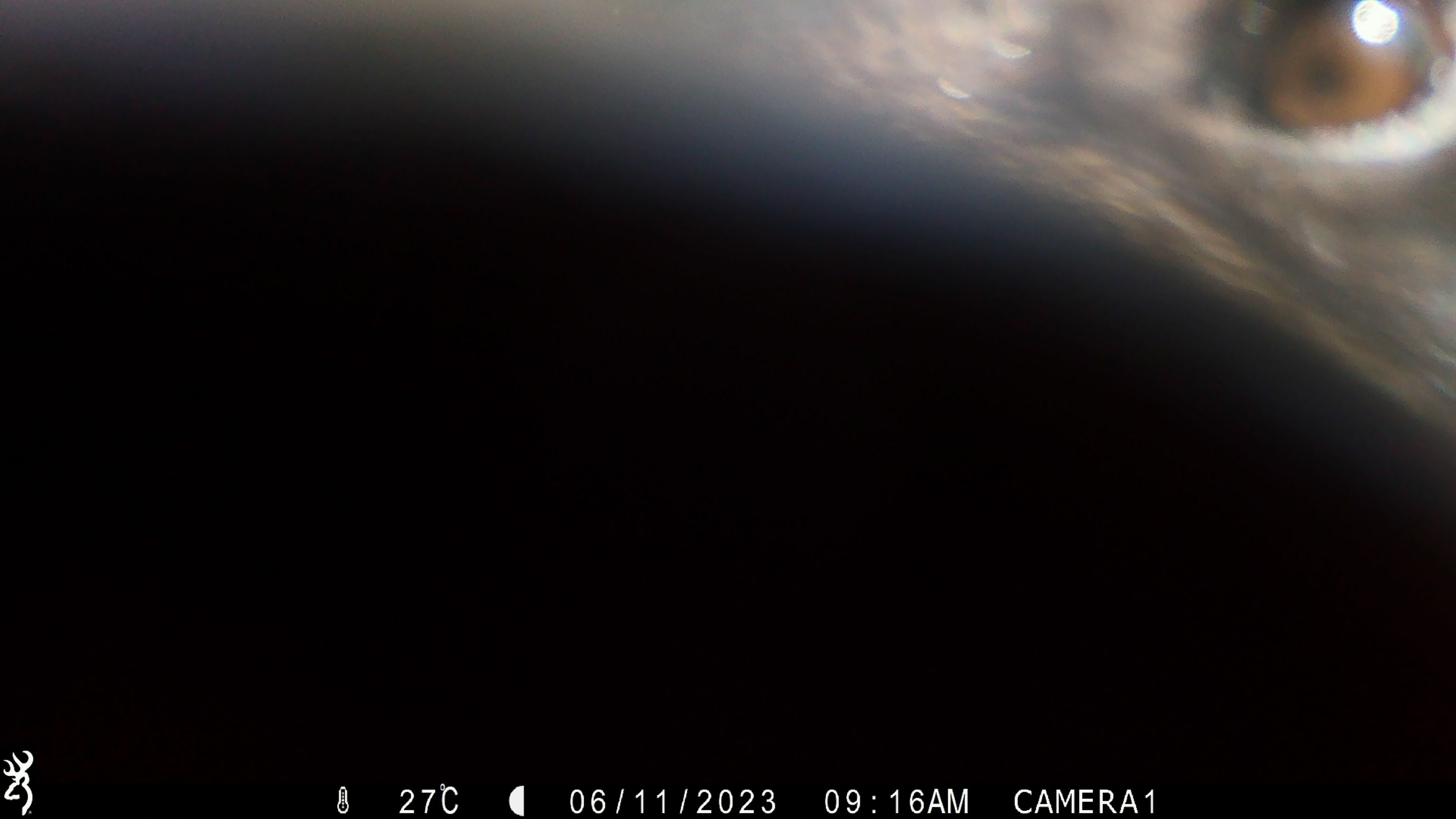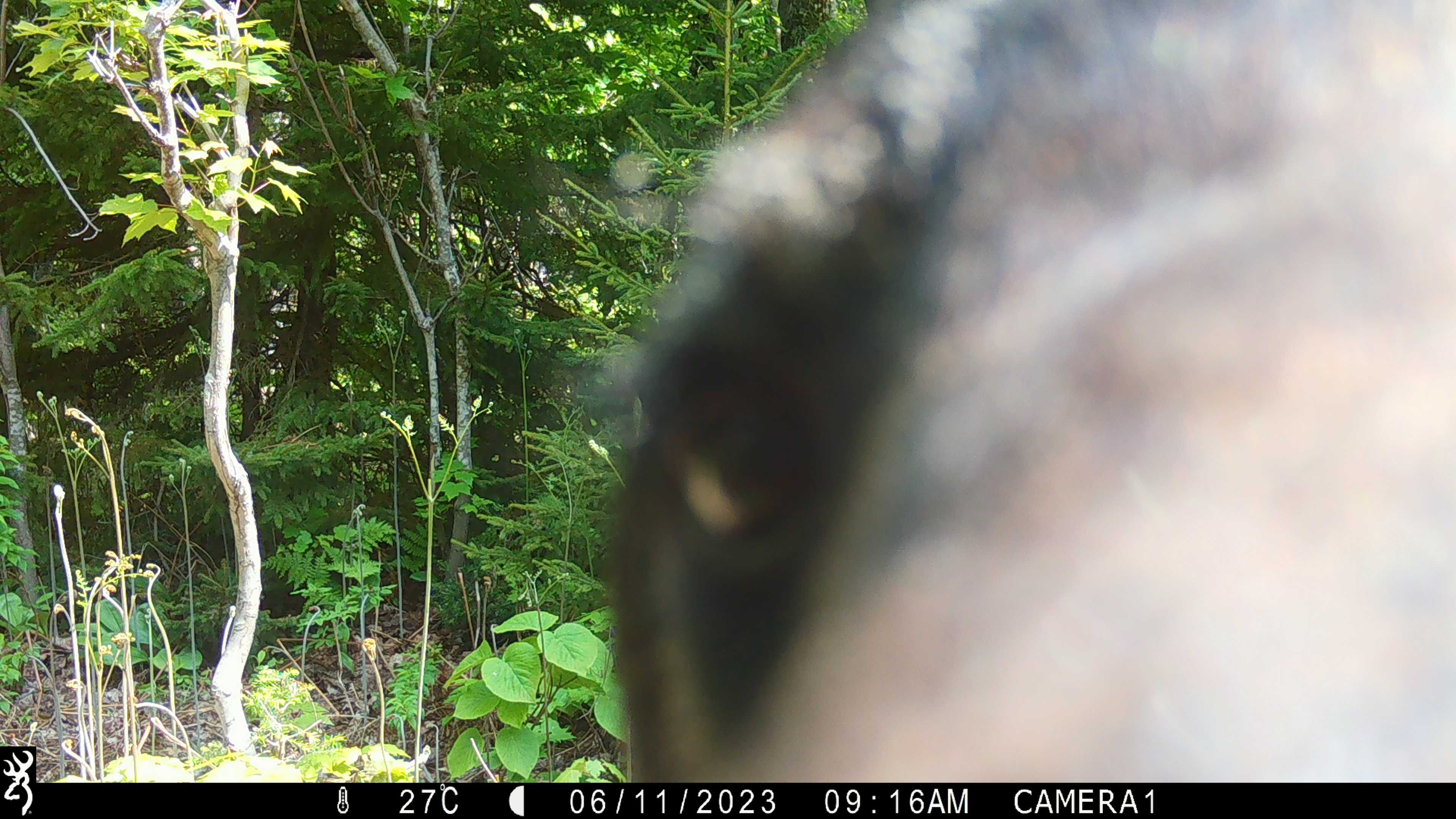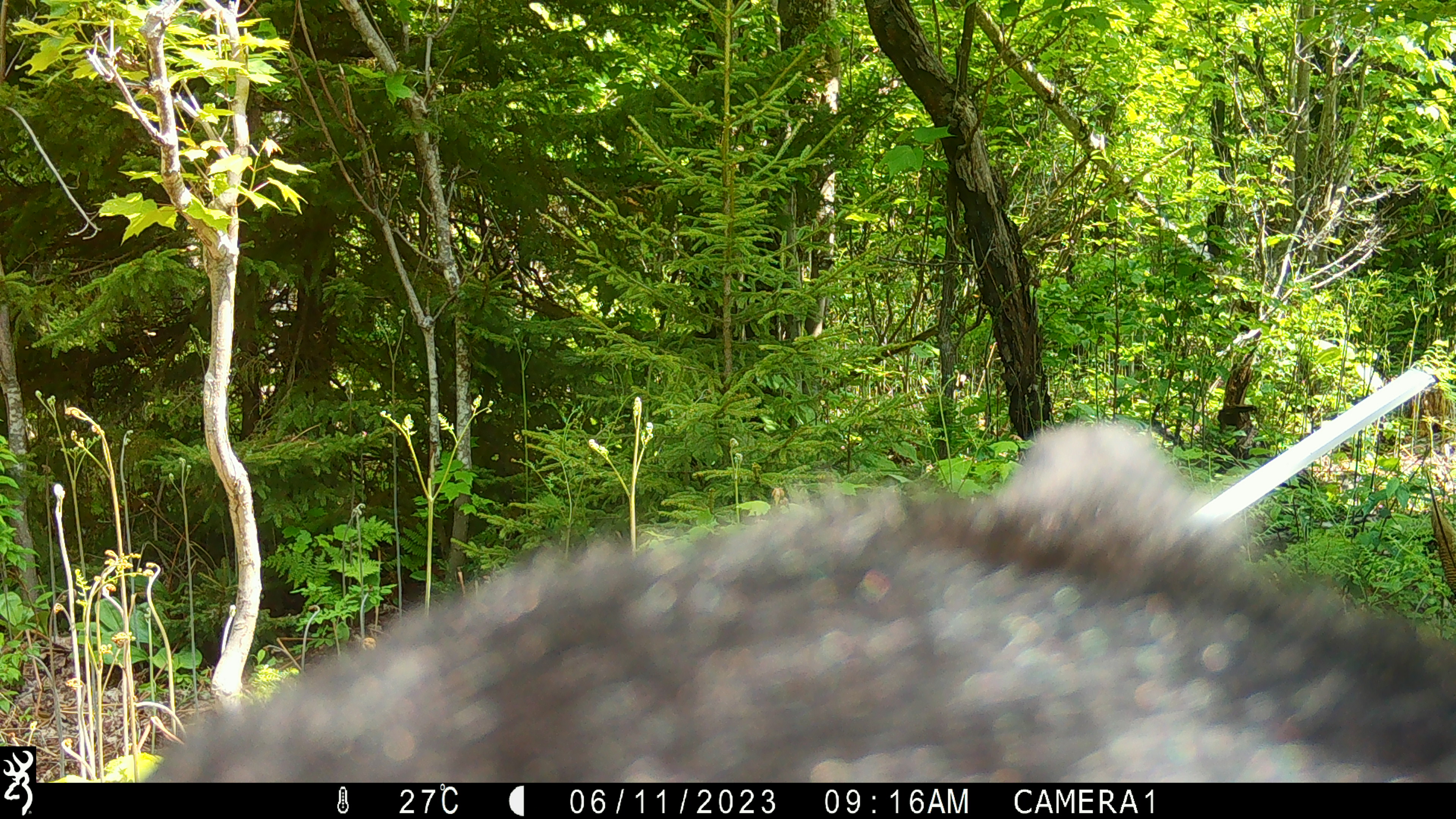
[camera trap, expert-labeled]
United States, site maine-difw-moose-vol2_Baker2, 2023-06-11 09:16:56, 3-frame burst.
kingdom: Animalia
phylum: Chordata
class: Mammalia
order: Carnivora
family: Ursidae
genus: Ursus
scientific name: Ursus americanus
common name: black bear